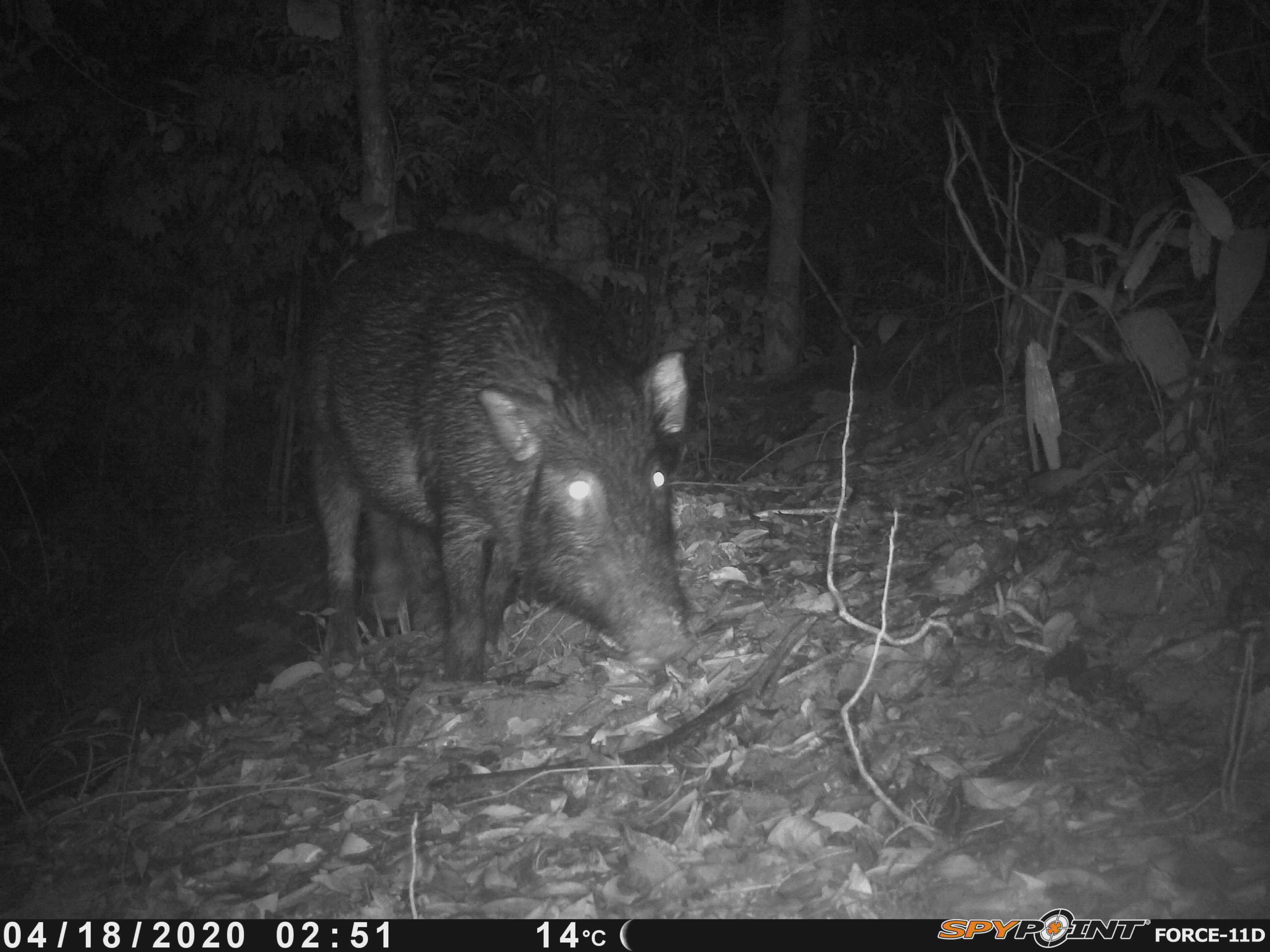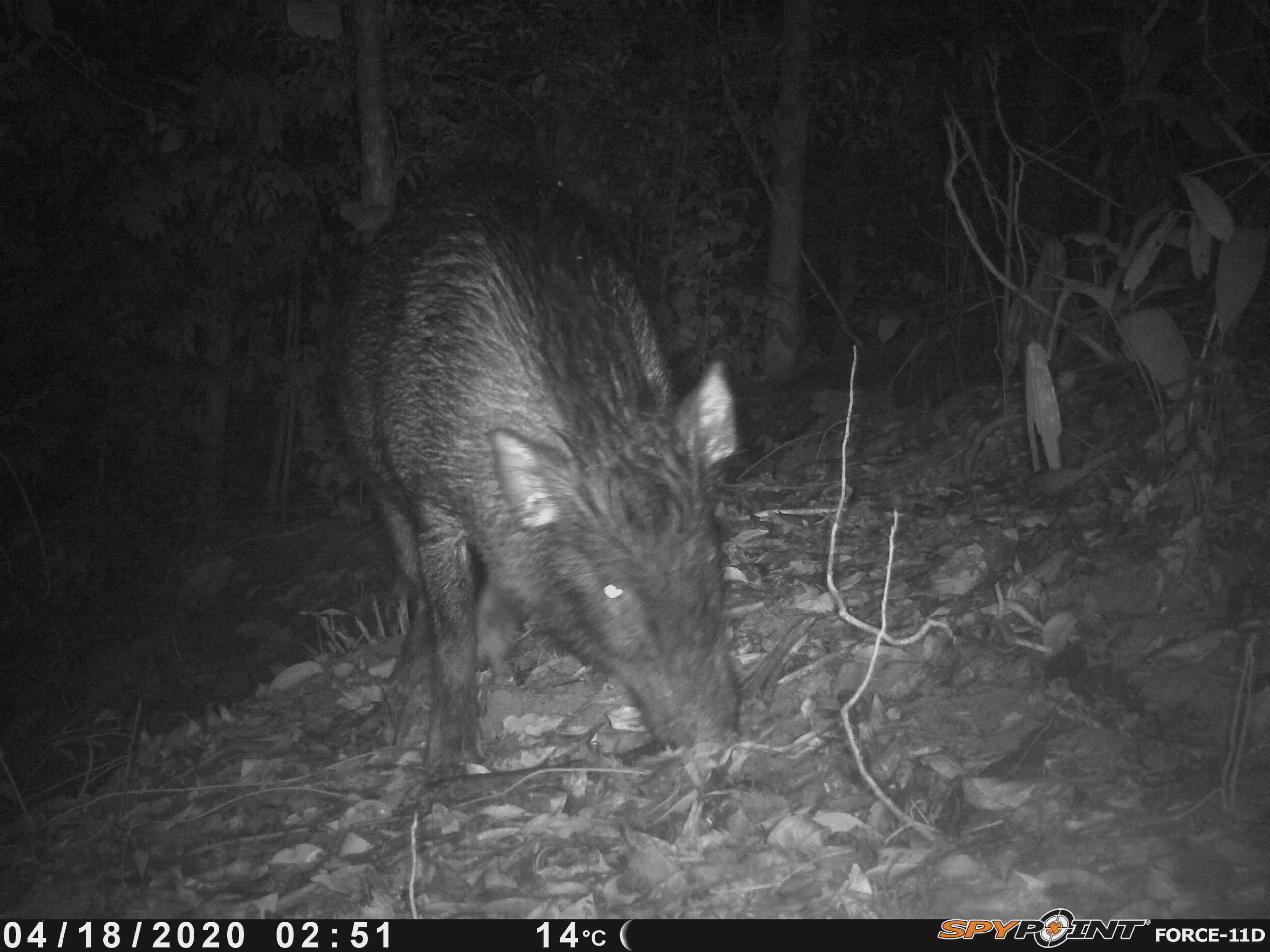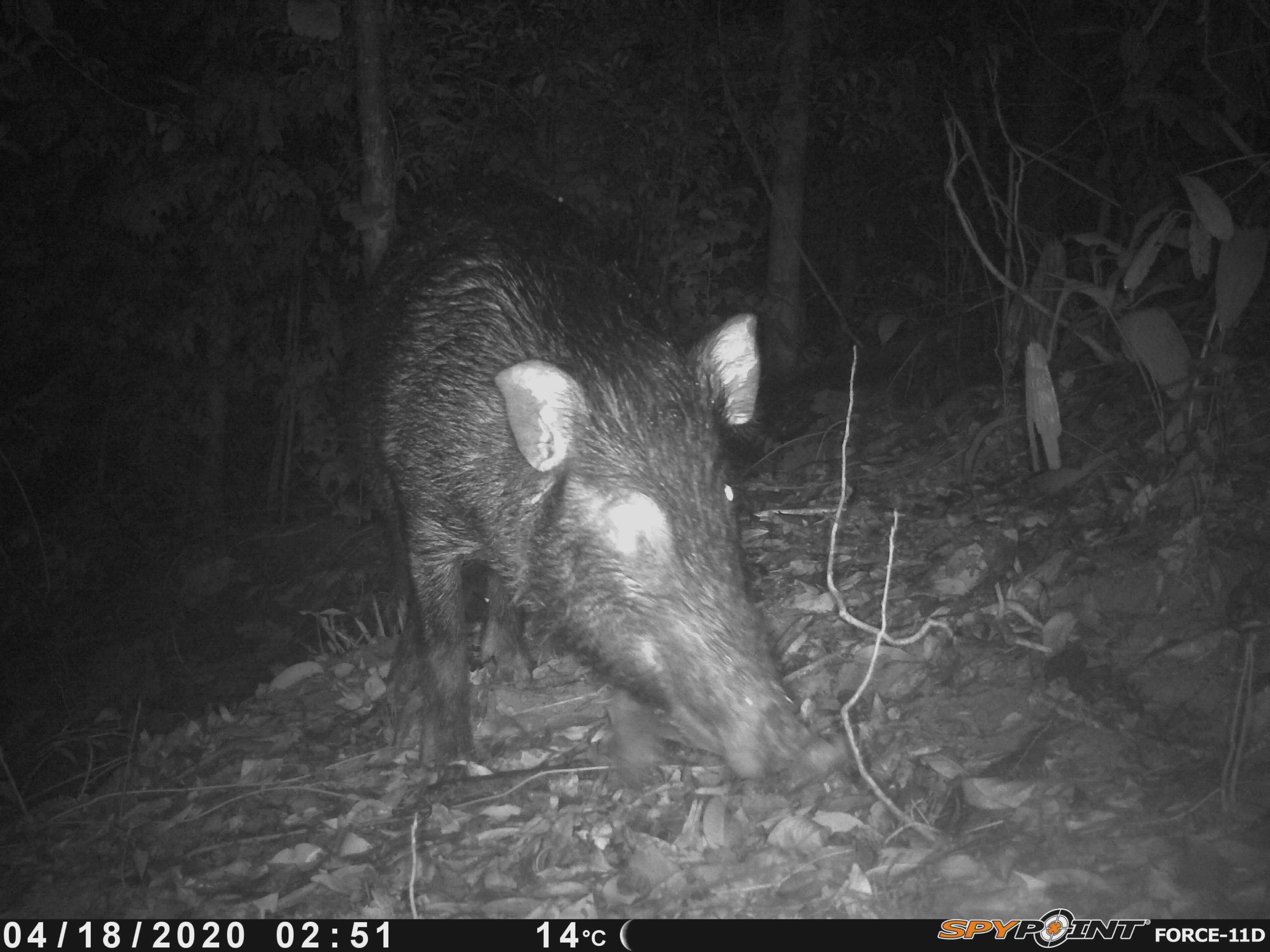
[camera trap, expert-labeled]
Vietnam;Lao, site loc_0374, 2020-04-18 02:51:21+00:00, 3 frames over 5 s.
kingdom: Animalia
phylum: Chordata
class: Mammalia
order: Artiodactyla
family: Suidae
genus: Sus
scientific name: Sus scrofa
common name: eurasian wild pig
Eurasian wild pig (Sus scrofa). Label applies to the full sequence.